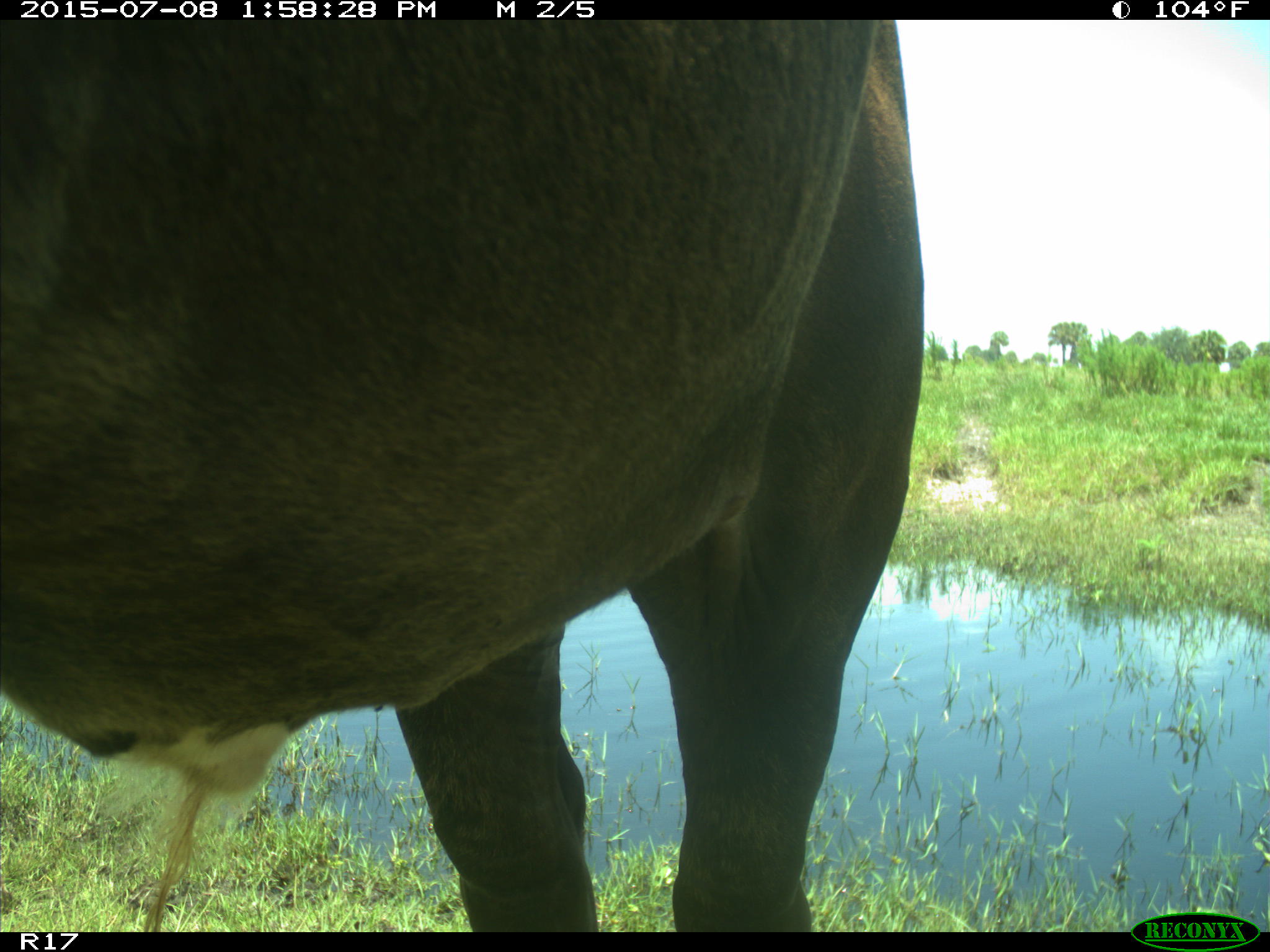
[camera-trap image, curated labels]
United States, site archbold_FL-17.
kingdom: Animalia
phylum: Chordata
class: Mammalia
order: Artiodactyla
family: Bovidae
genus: Bos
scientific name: Bos taurus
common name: domestic cow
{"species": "Bos taurus (domestic cow)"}